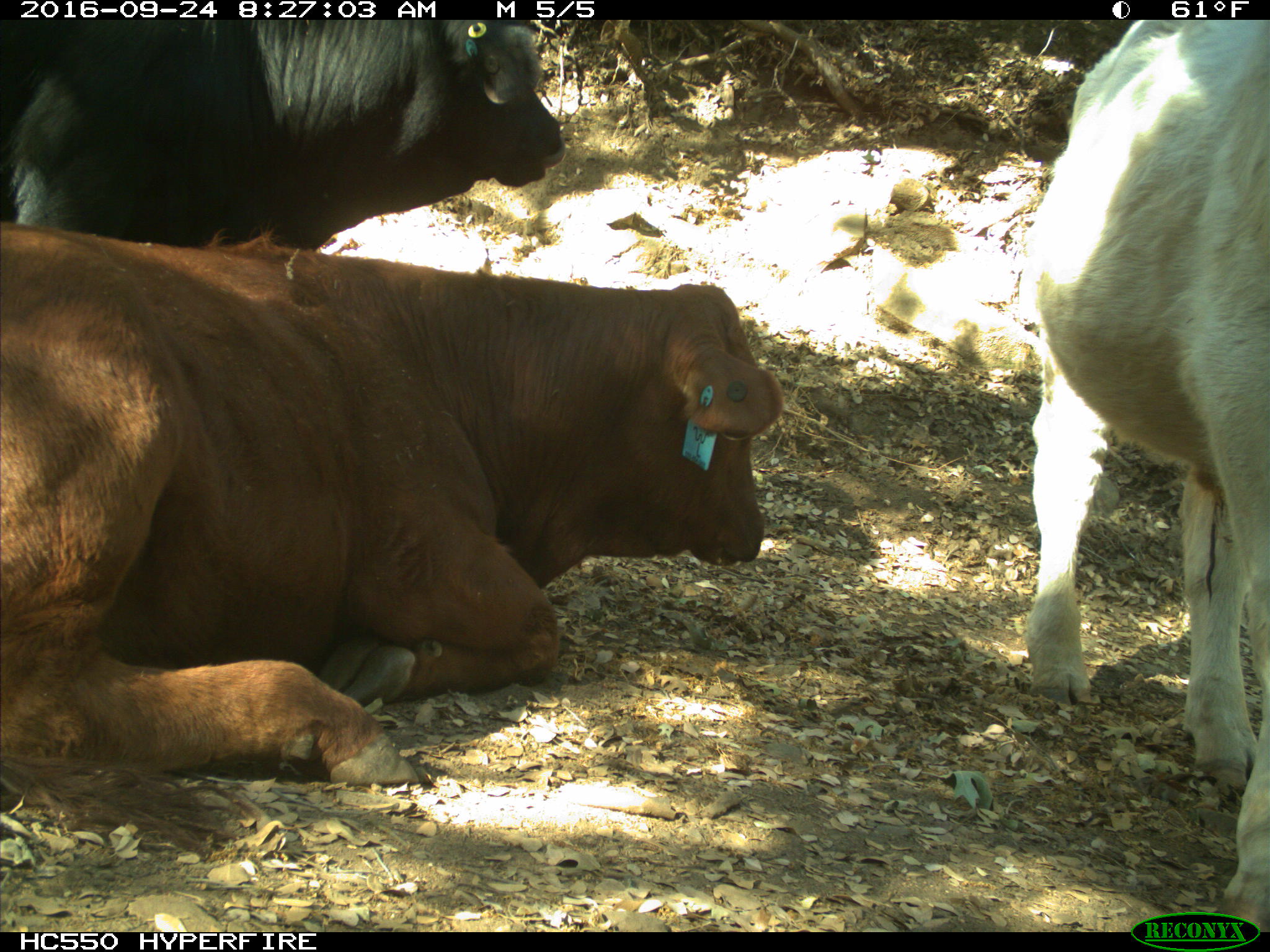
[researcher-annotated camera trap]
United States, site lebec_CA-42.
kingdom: Animalia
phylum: Chordata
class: Mammalia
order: Artiodactyla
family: Bovidae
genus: Bos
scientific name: Bos taurus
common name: domestic cow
Bos taurus (domestic cow).